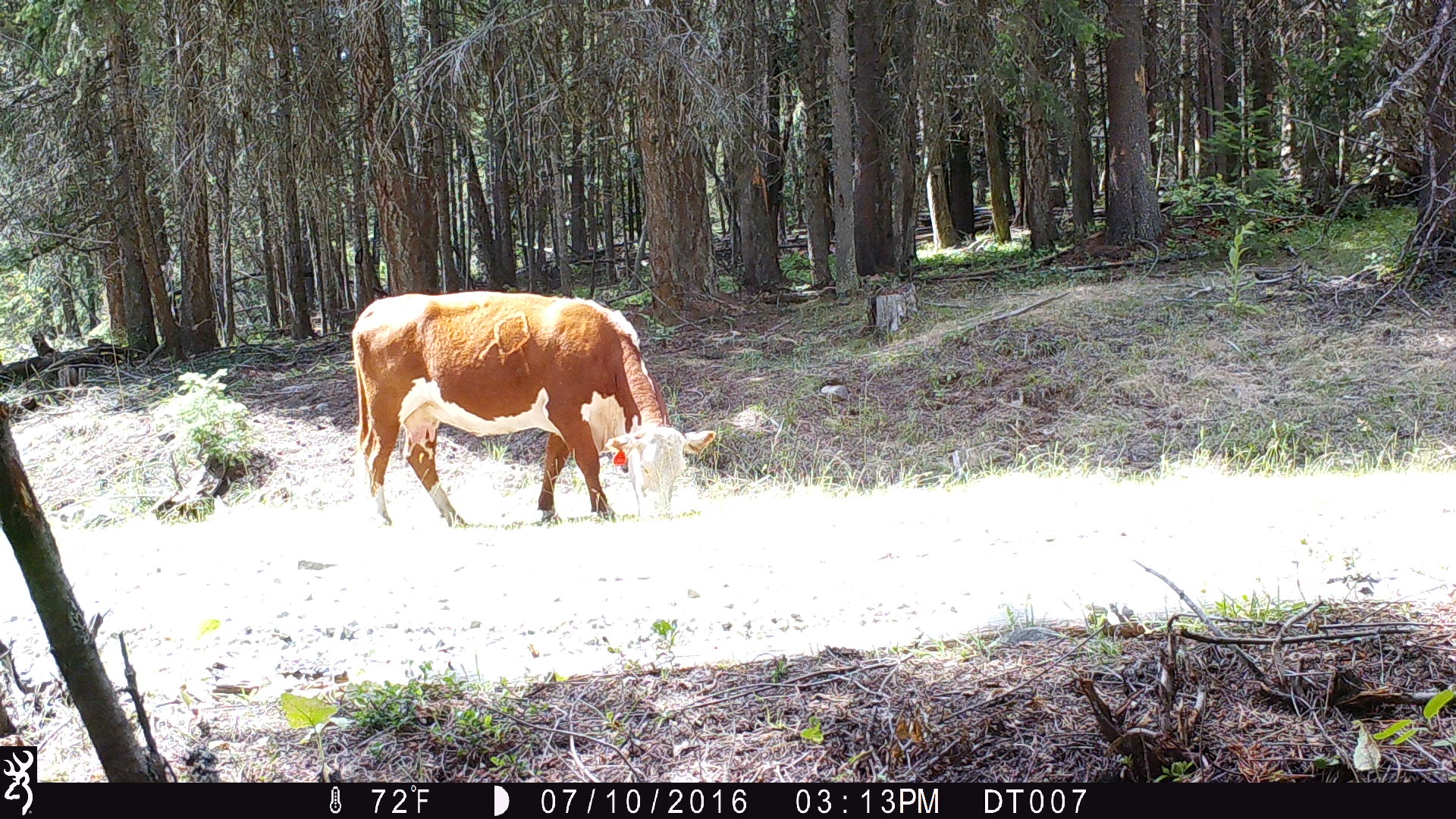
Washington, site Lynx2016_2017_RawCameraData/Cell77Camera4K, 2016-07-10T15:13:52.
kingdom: Animalia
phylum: Chordata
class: Mammalia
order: Artiodactyla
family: Bovidae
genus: Bos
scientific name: Bos taurus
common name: domestic cattle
Domestic cattle (Bos taurus). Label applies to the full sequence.